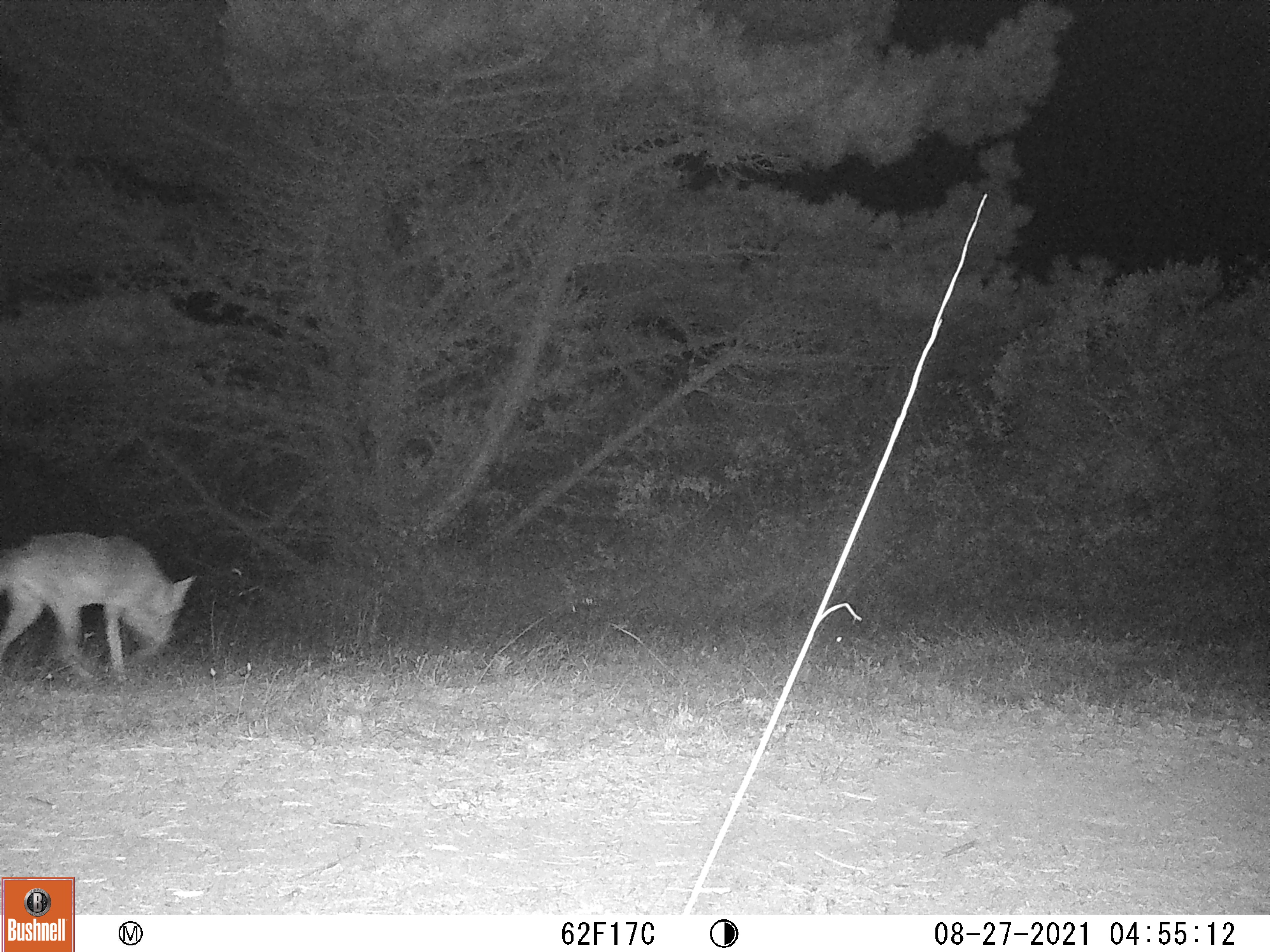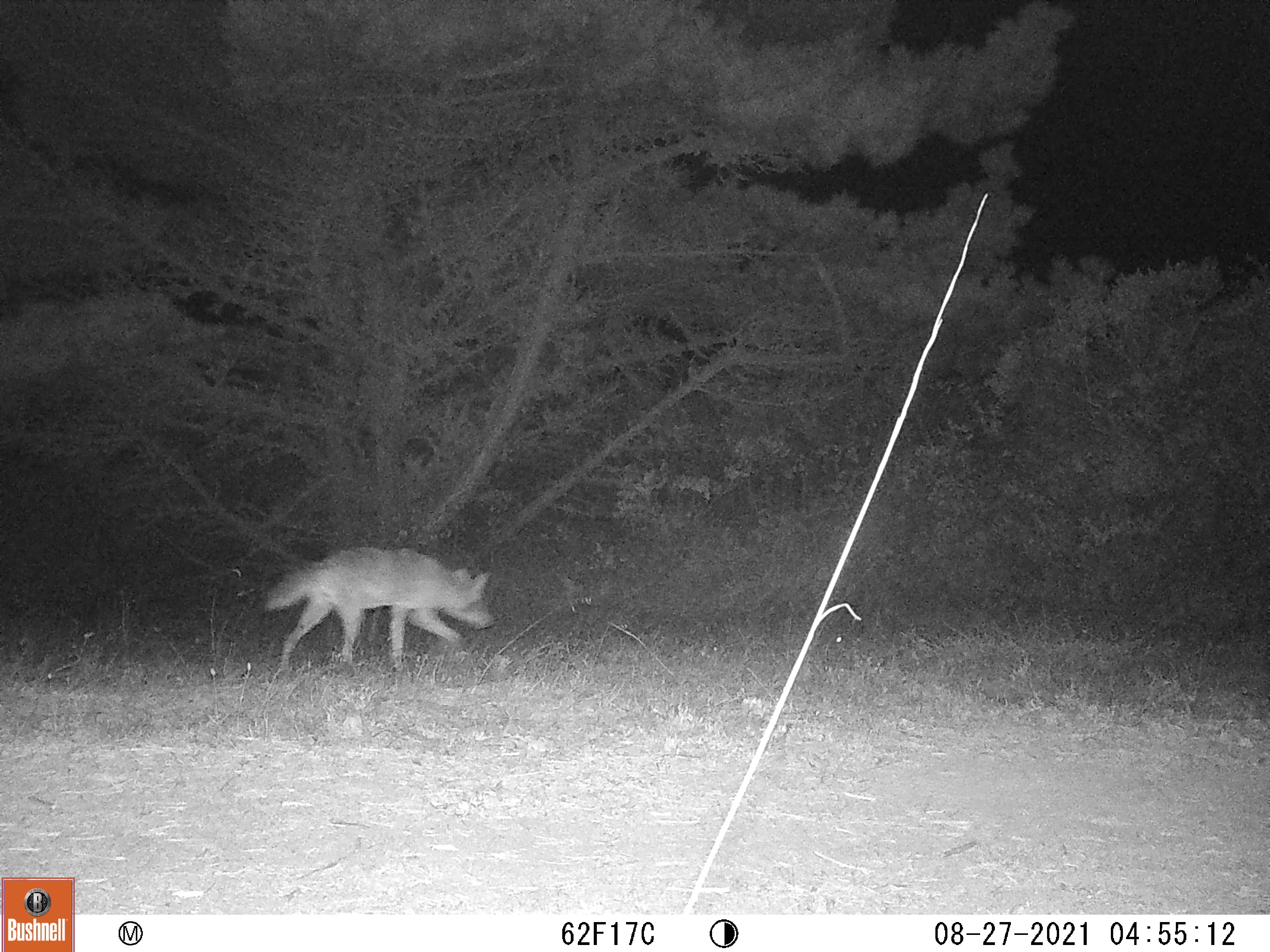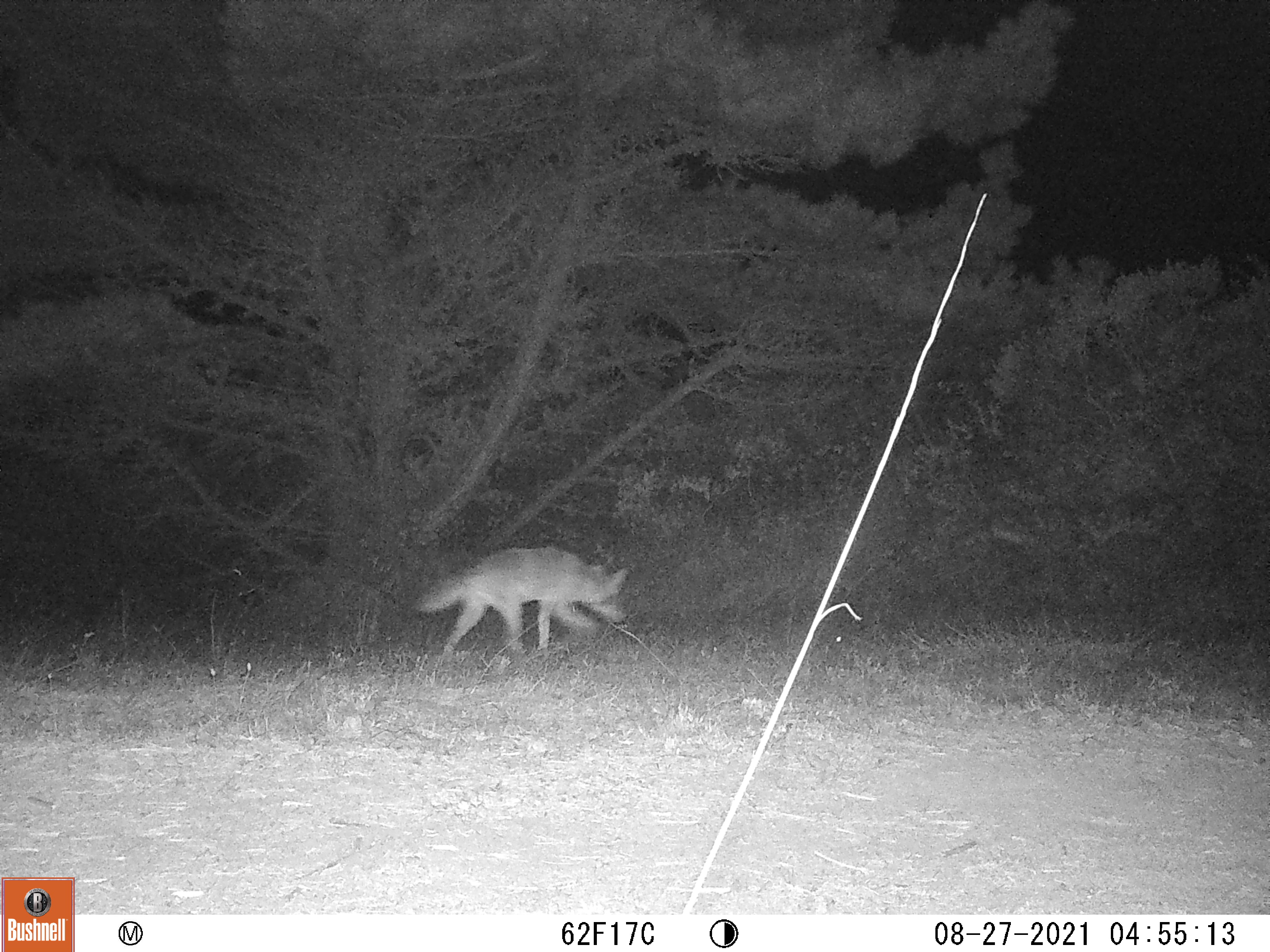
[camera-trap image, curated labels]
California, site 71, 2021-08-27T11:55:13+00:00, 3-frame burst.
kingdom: Animalia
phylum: Chordata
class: Mammalia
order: Carnivora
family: Canidae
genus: Canis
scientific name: Canis latrans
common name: coyote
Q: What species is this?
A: Coyote (Canis latrans).